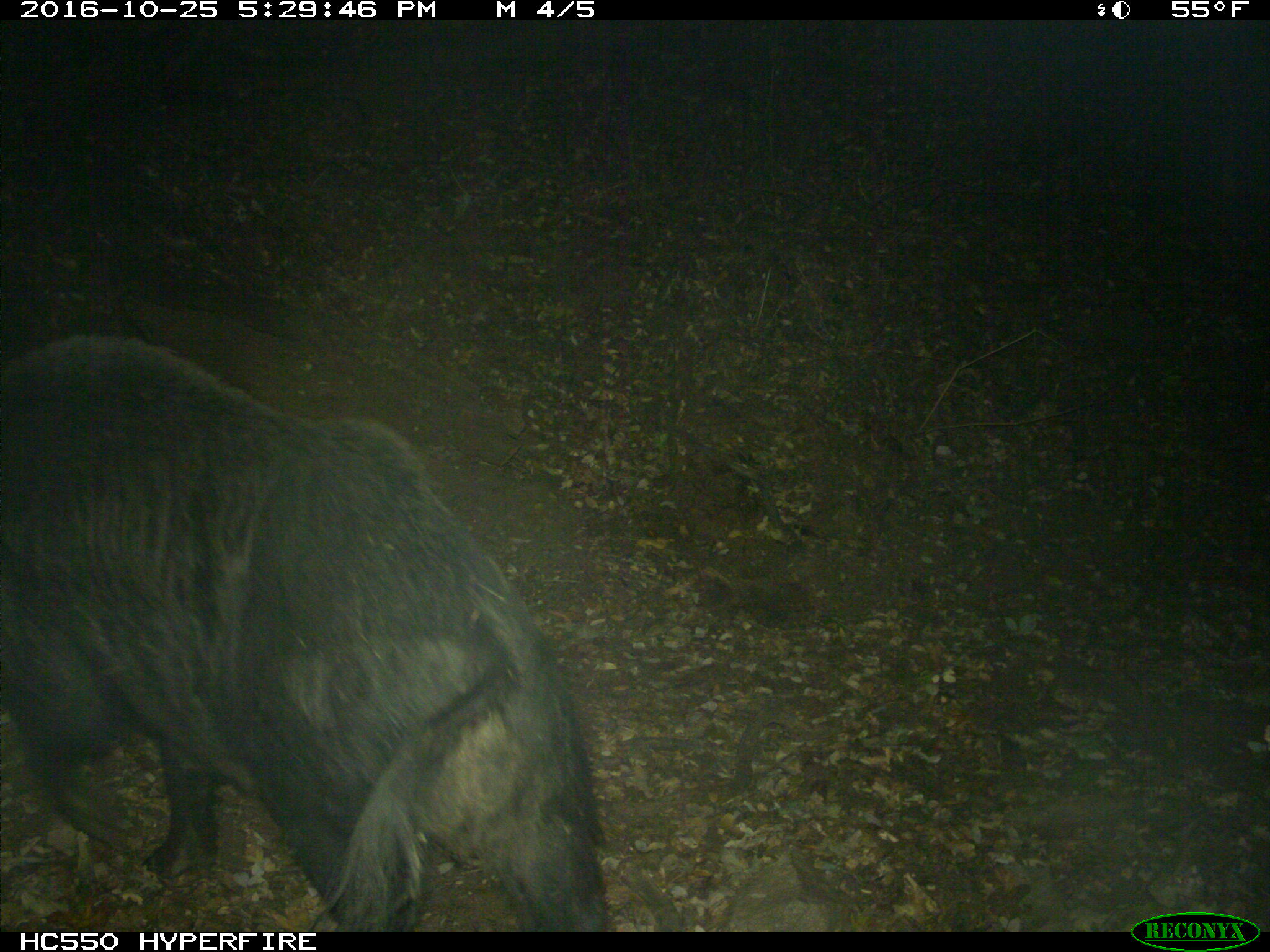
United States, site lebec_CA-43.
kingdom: Animalia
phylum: Chordata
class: Mammalia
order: Artiodactyla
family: Suidae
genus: Sus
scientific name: Sus scrofa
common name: wild boar